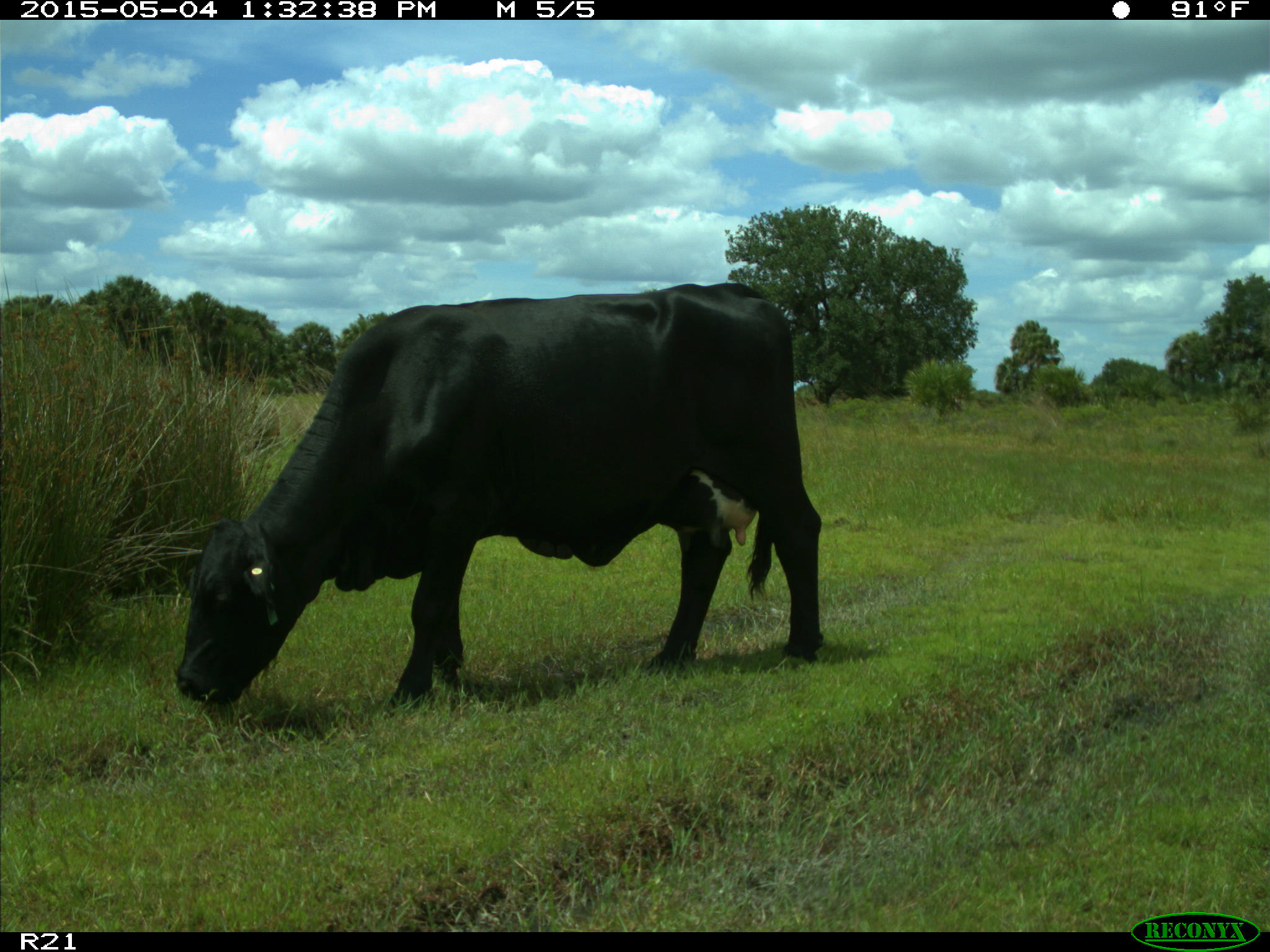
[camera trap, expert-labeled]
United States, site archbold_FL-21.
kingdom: Animalia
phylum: Chordata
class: Mammalia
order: Artiodactyla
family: Bovidae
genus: Bos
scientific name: Bos taurus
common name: domestic cow